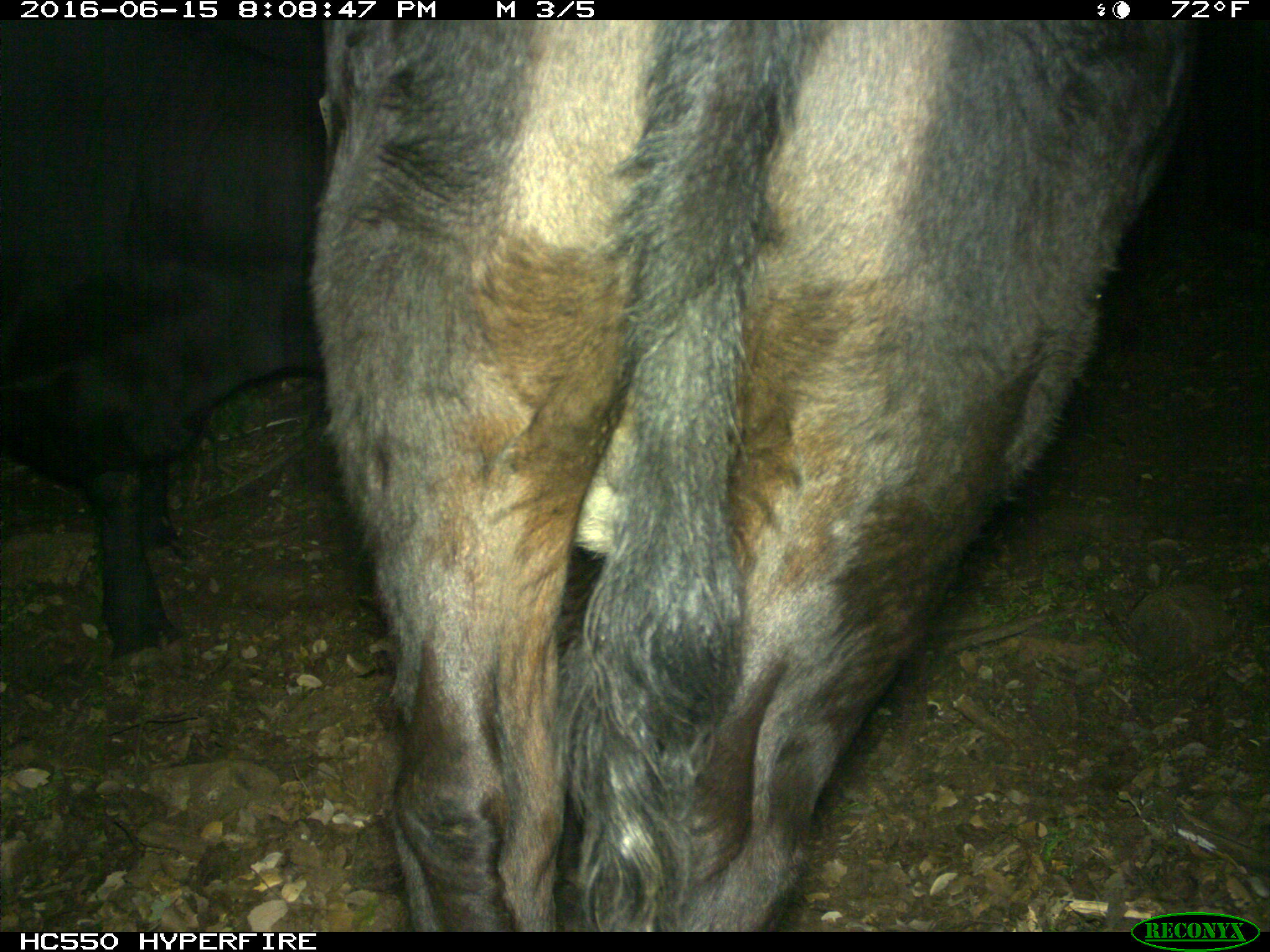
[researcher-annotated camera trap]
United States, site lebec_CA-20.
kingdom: Animalia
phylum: Chordata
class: Mammalia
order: Artiodactyla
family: Bovidae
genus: Bos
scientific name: Bos taurus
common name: domestic cow